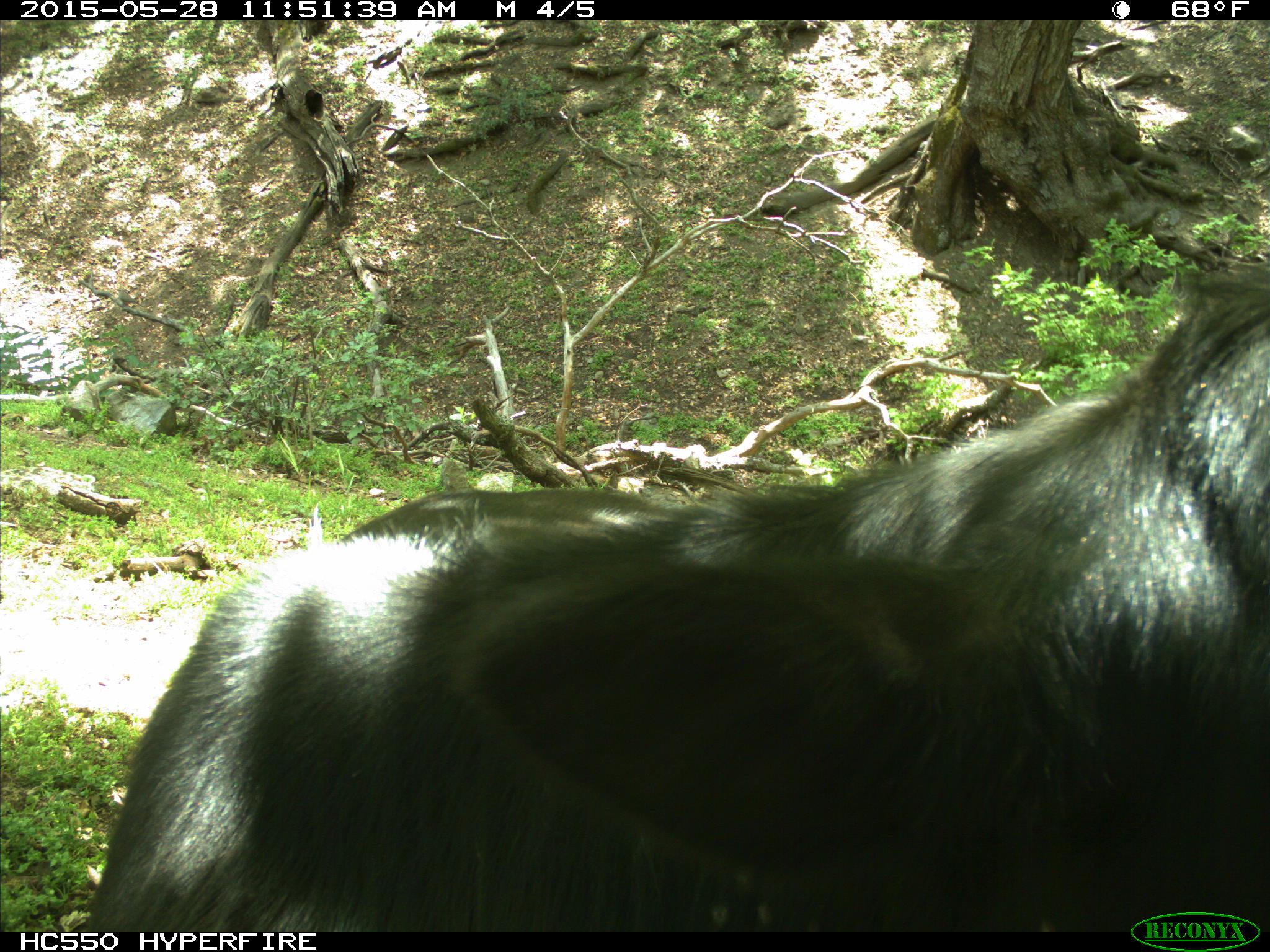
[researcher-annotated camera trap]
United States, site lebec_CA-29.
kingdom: Animalia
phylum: Chordata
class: Mammalia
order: Artiodactyla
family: Bovidae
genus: Bos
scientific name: Bos taurus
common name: domestic cow